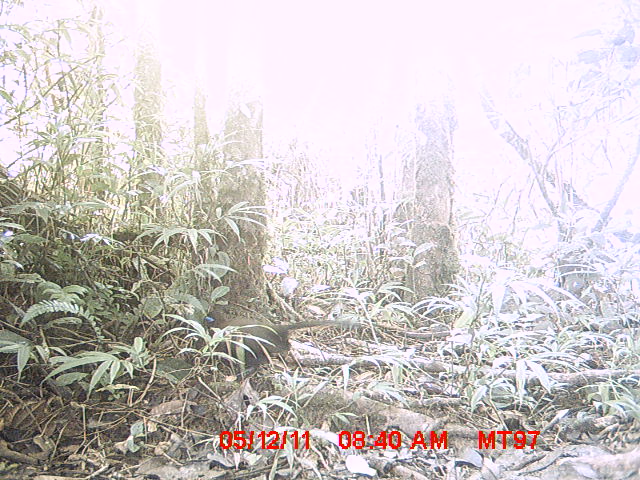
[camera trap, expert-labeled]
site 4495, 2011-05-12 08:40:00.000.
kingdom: Animalia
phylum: Chordata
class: Aves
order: Cuculiformes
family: Cuculidae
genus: Coua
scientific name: Coua serriana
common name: red-breasted coua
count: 1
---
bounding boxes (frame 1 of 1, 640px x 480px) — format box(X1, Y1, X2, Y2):
coua serriana: box(203, 310, 360, 376)